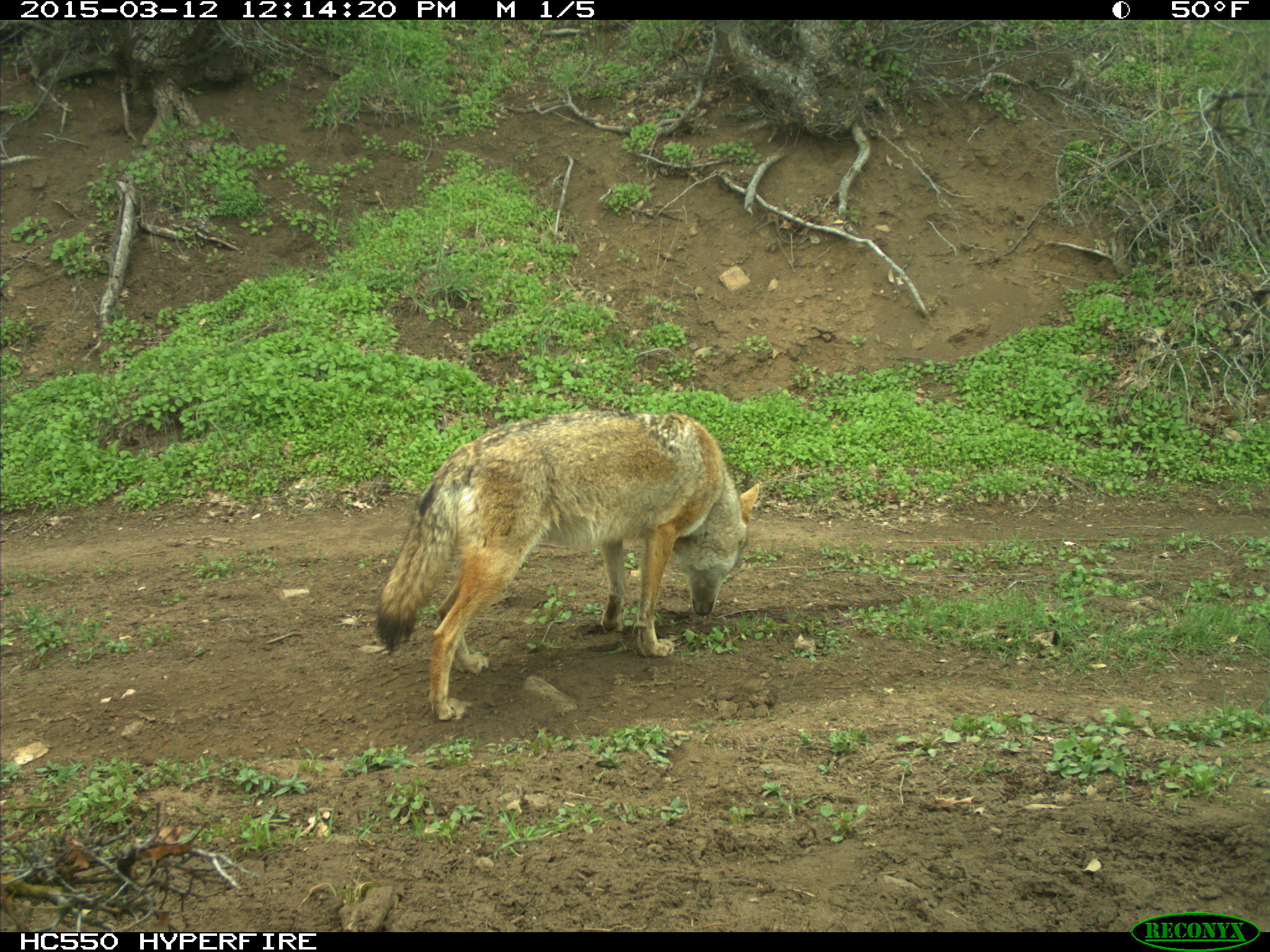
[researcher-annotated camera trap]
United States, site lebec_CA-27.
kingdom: Animalia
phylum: Chordata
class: Mammalia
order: Carnivora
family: Canidae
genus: Canis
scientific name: Canis latrans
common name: coyote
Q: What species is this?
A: Canis latrans (coyote).